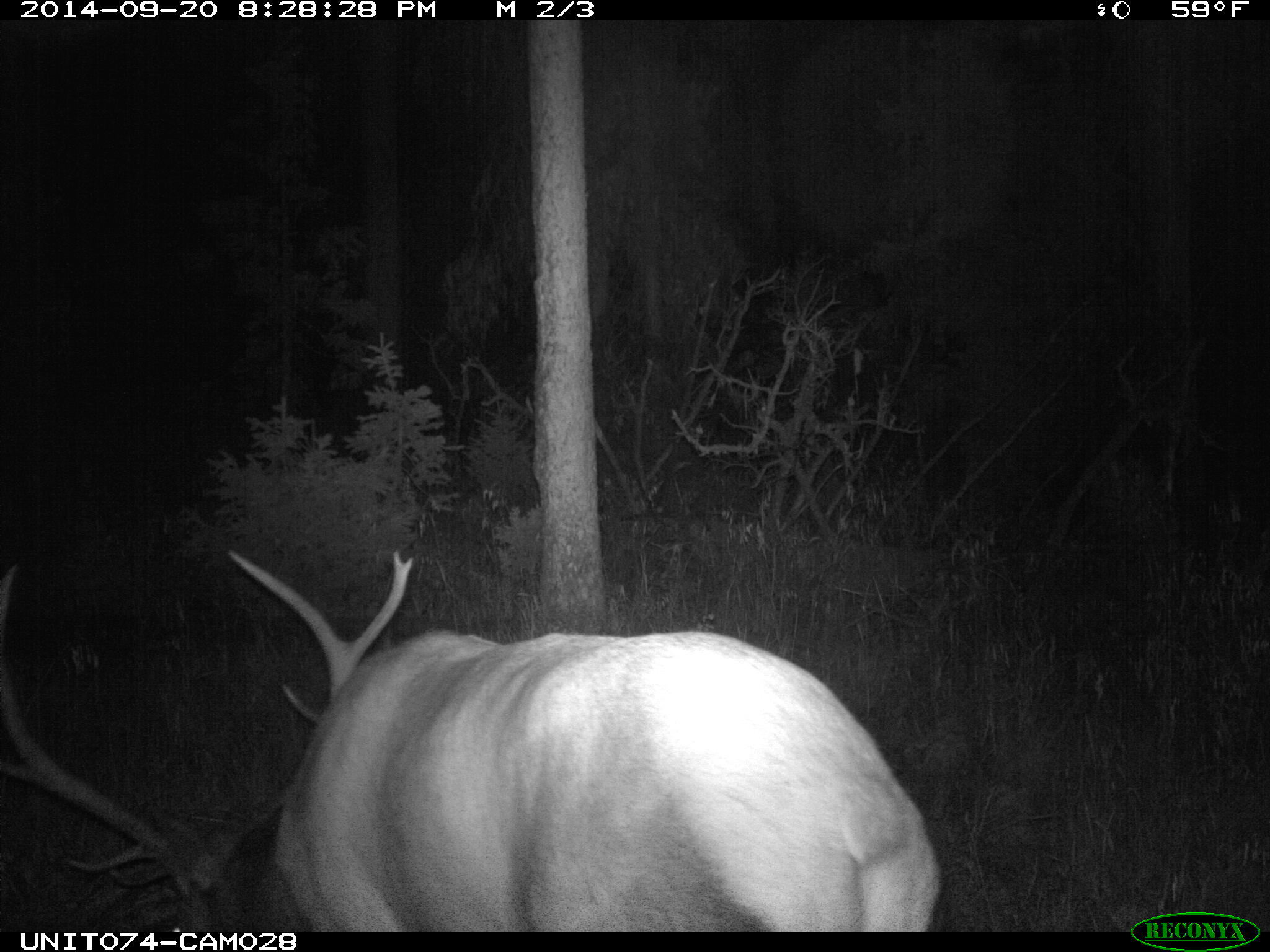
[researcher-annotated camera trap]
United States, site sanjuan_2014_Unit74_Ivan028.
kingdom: Animalia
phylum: Chordata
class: Mammalia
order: Artiodactyla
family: Cervidae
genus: Cervus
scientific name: Cervus elaphus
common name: red deer